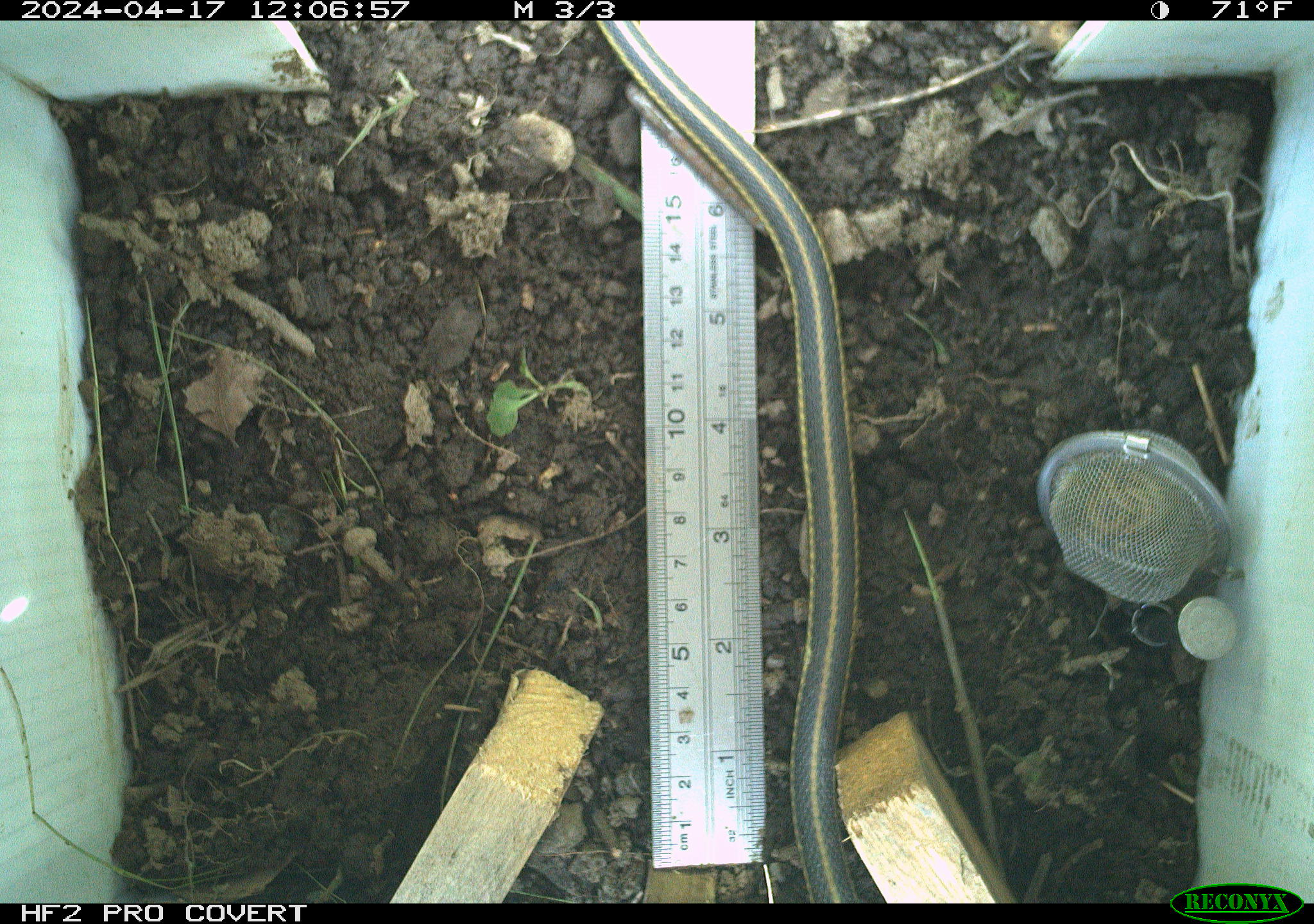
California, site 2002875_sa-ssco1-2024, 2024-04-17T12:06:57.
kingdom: Animalia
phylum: Chordata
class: Reptilia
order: Squamata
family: Colubridae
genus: Thamnophis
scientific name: Thamnophis elegans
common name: terrestrial gartersnake